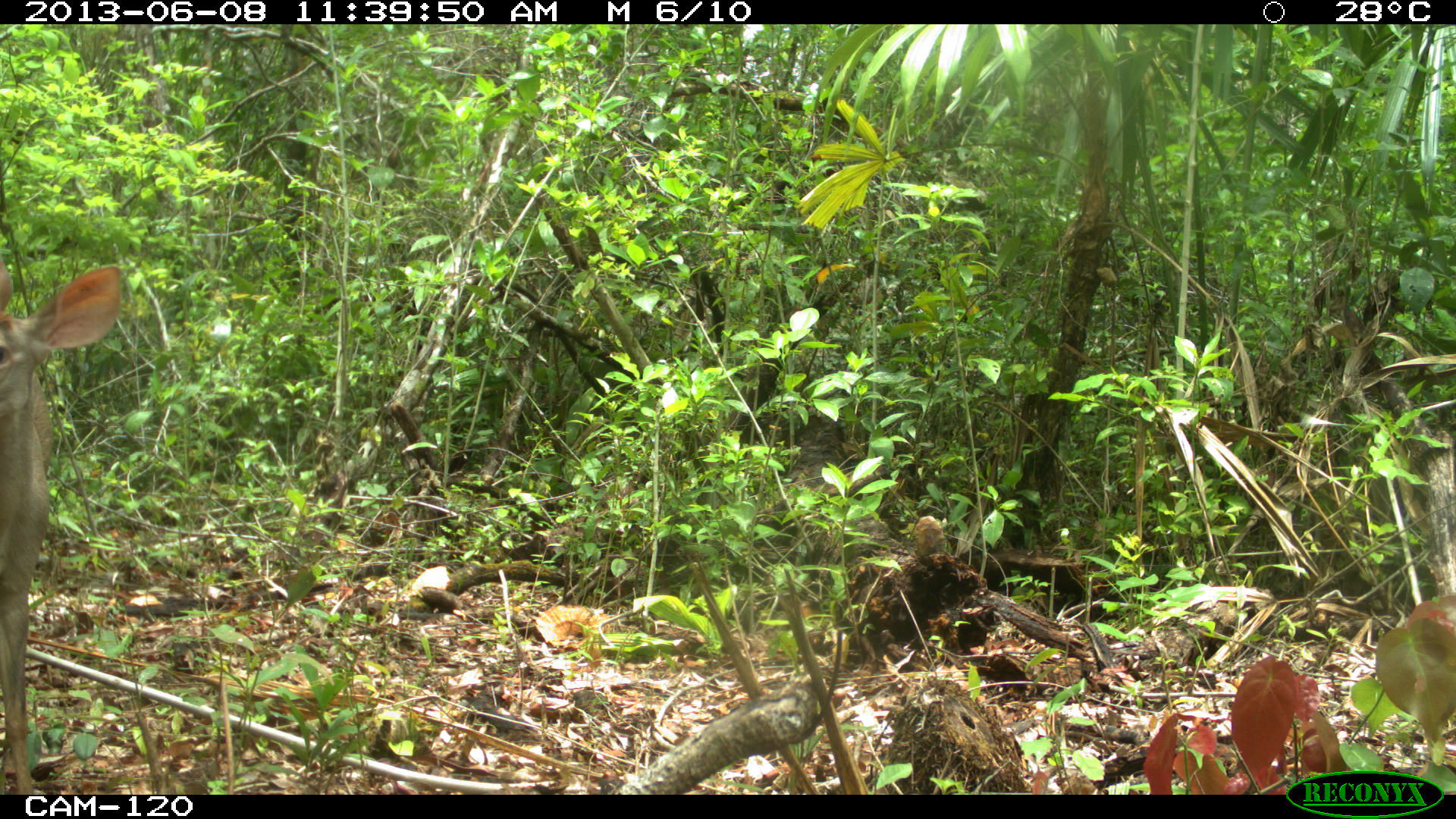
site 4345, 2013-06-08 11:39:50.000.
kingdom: Animalia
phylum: Chordata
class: Mammalia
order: Artiodactyla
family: Cervidae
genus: Odocoileus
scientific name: Odocoileus pandora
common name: yucatán brown brocket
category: mazama pandora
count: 1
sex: female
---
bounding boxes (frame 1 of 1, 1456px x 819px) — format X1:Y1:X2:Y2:
mazama pandora: 0:249:119:785